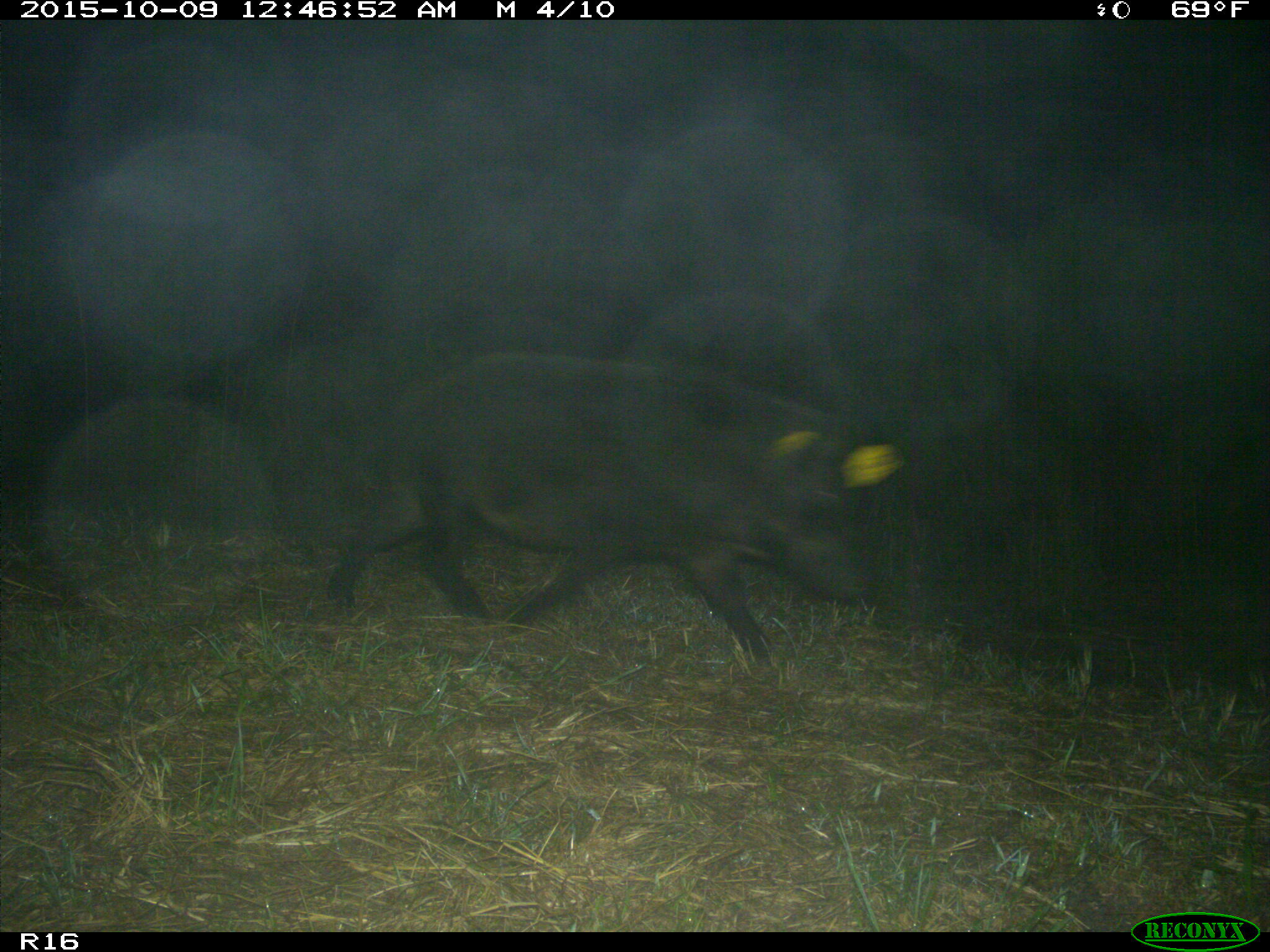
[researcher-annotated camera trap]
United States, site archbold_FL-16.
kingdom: Animalia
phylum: Chordata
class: Mammalia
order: Artiodactyla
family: Suidae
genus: Sus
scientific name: Sus scrofa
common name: wild boar